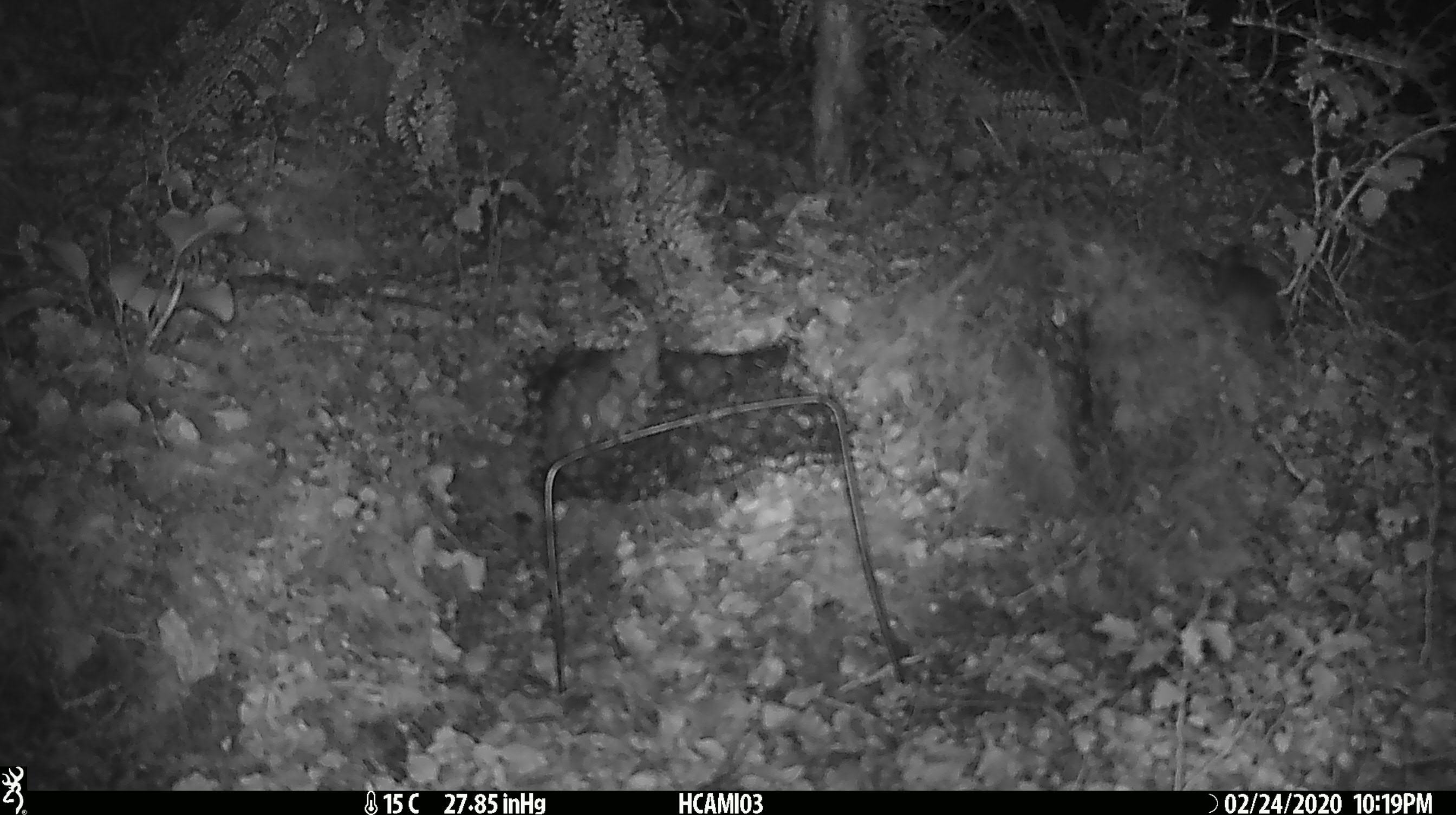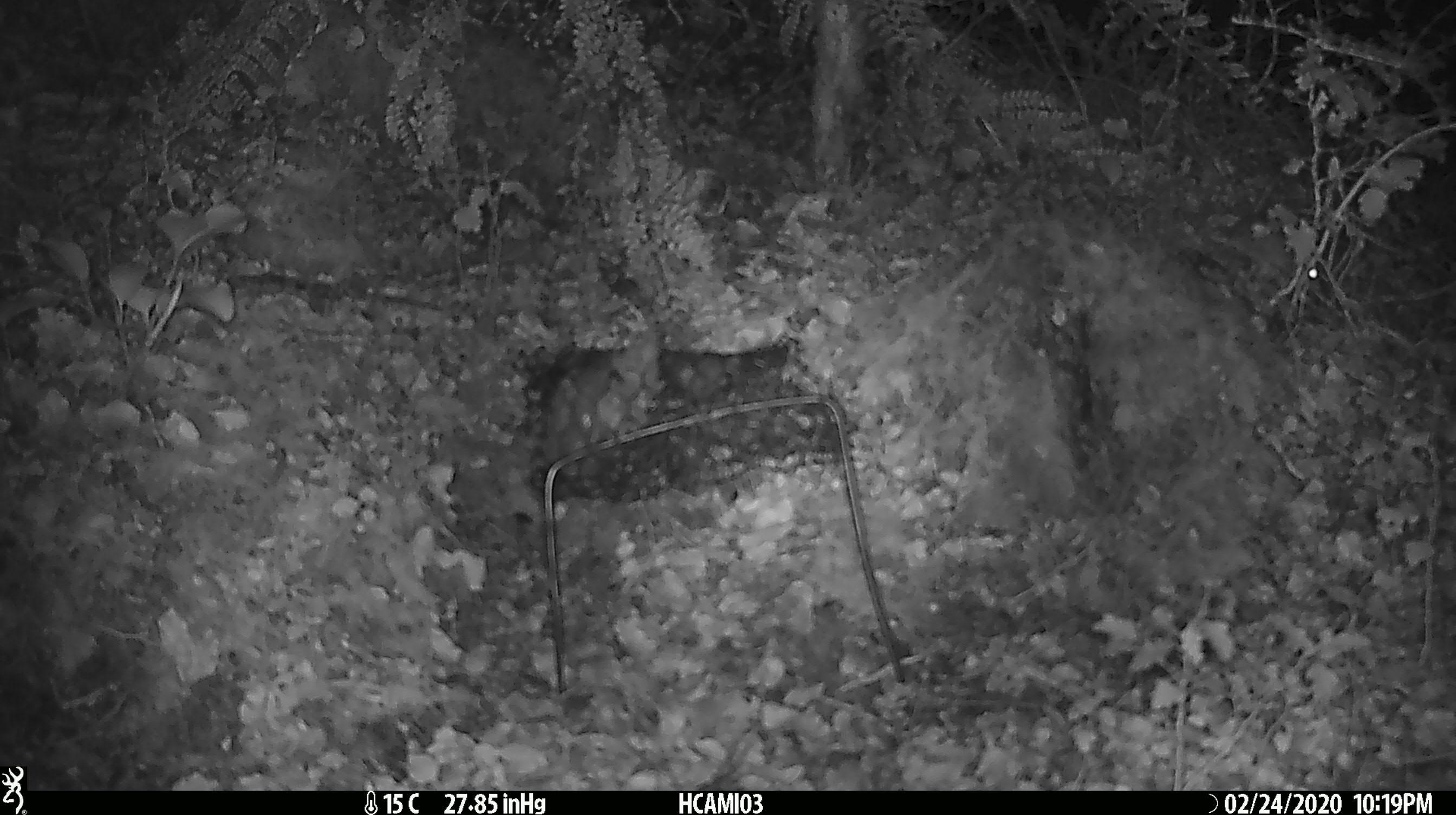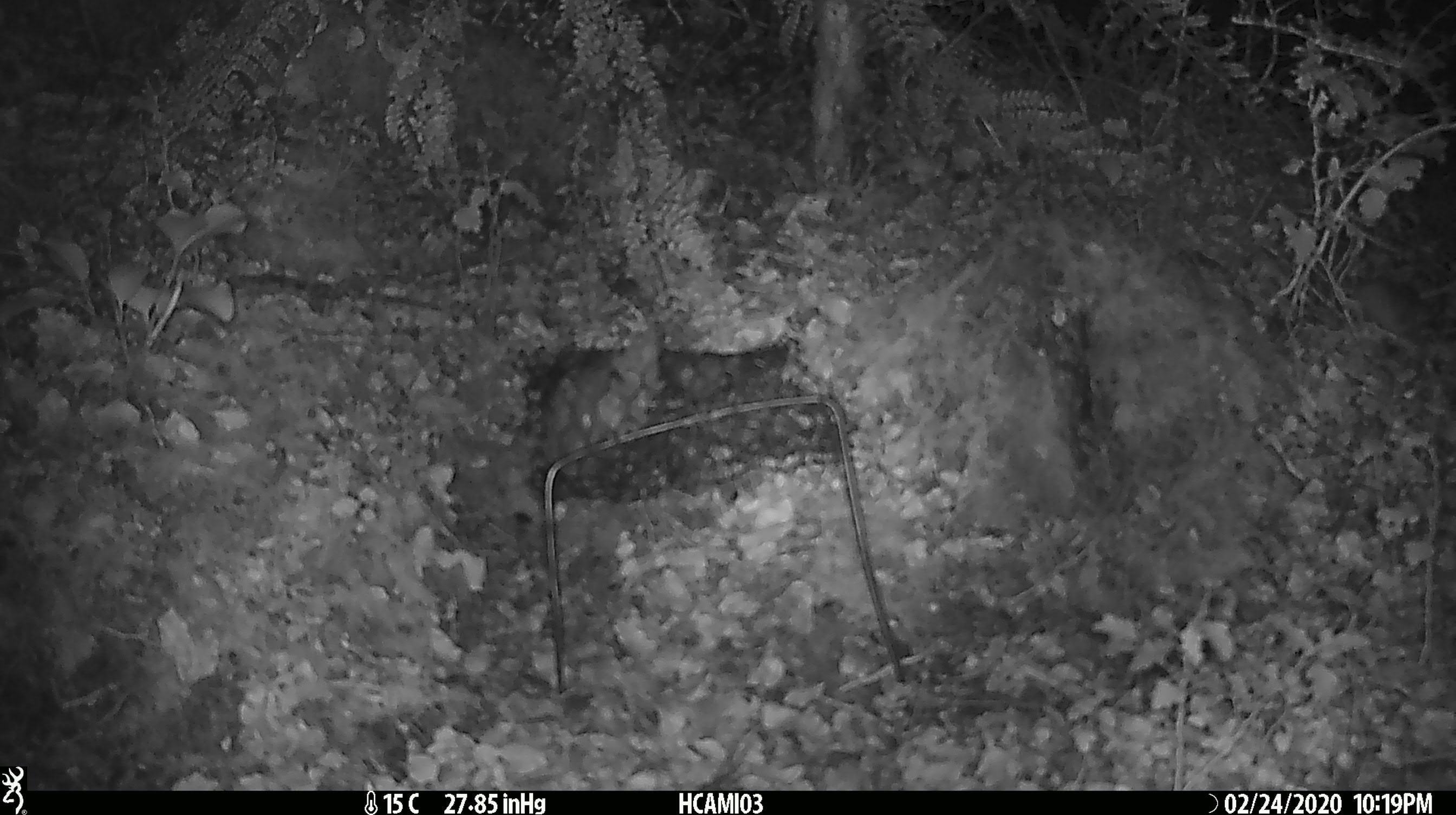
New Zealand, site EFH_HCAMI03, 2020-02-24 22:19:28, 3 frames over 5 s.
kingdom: Animalia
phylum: Chordata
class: Mammalia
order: Rodentia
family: Muridae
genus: Mus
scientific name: Mus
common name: mouse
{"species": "mouse (Mus)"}